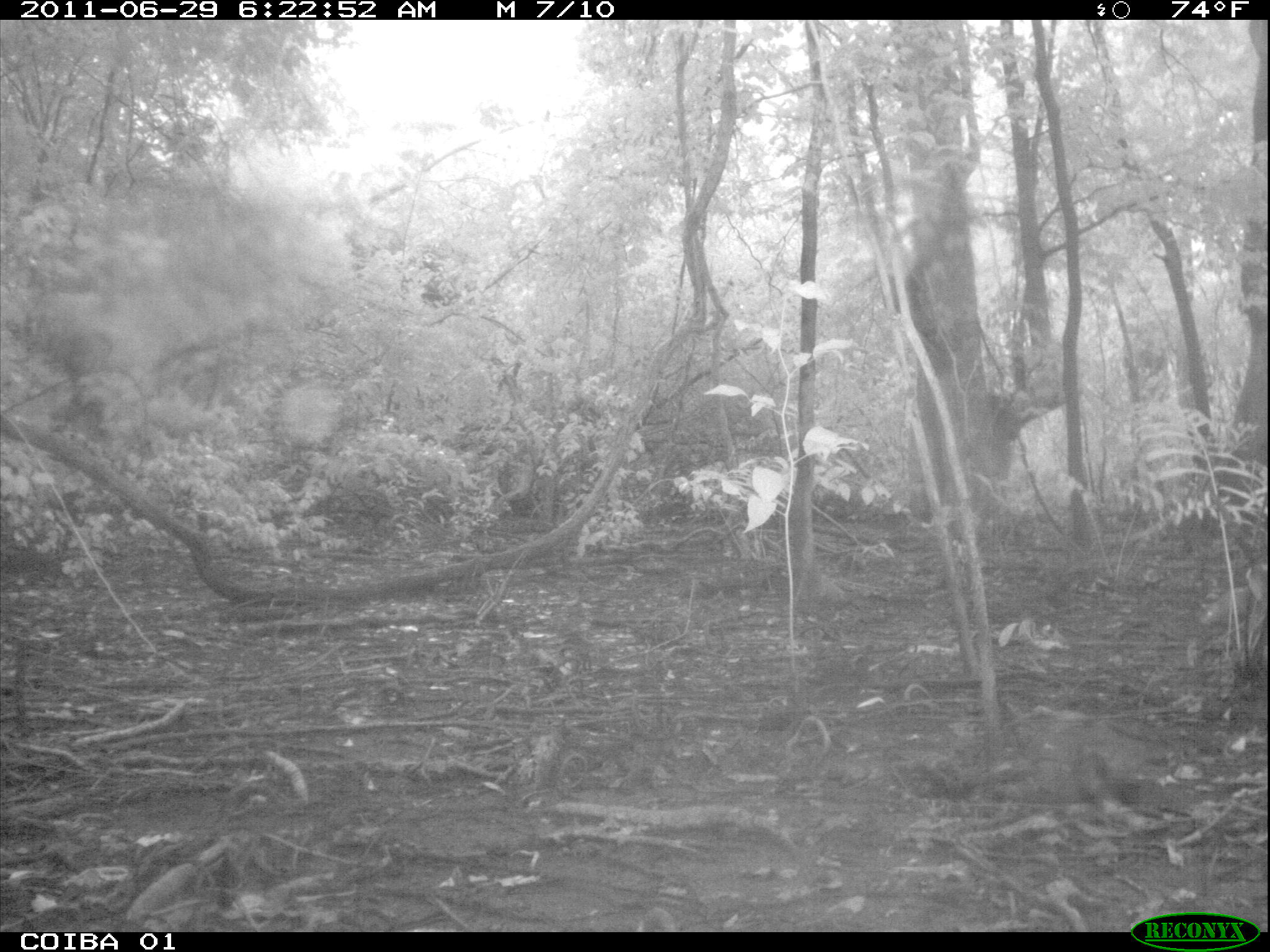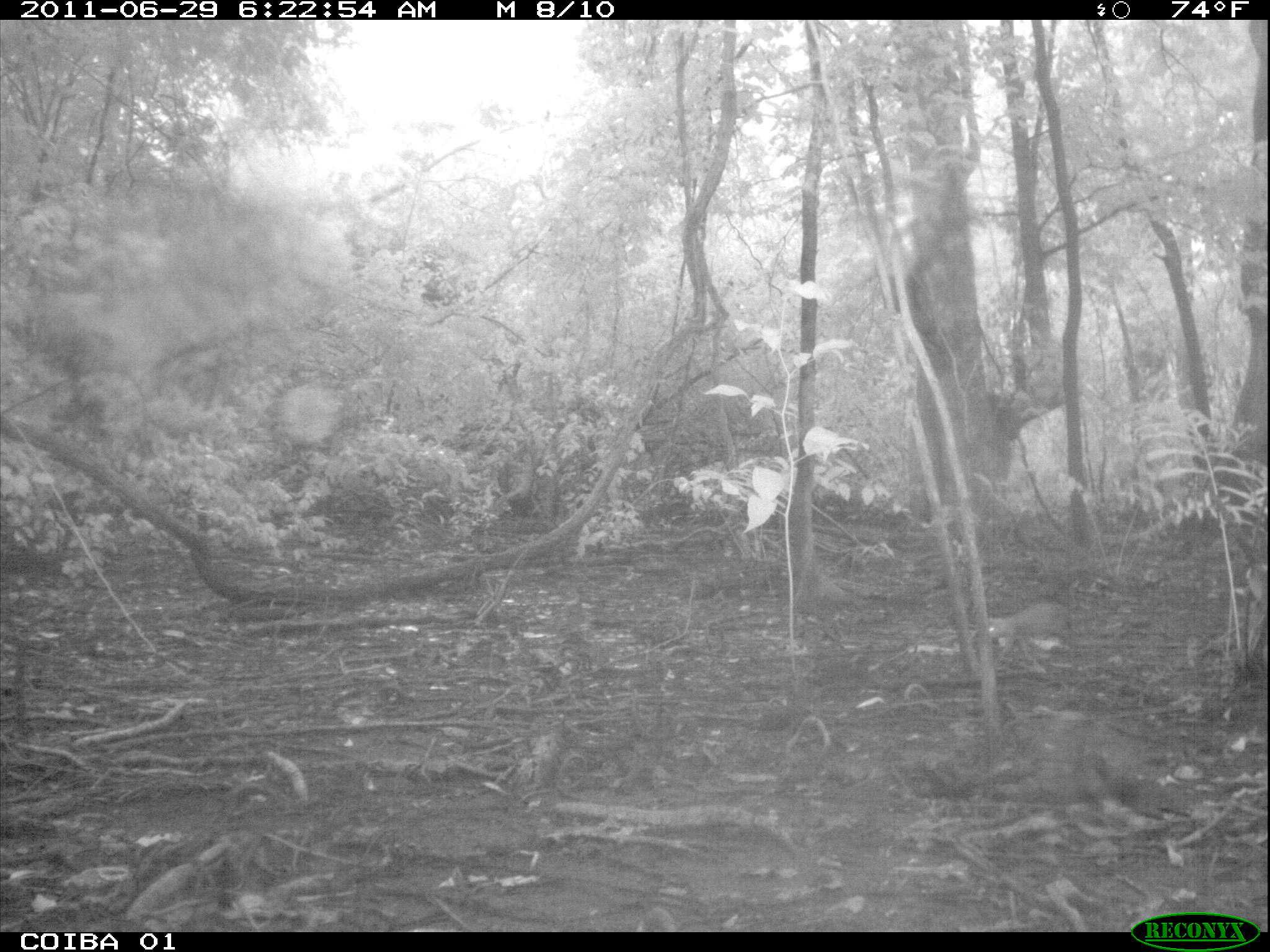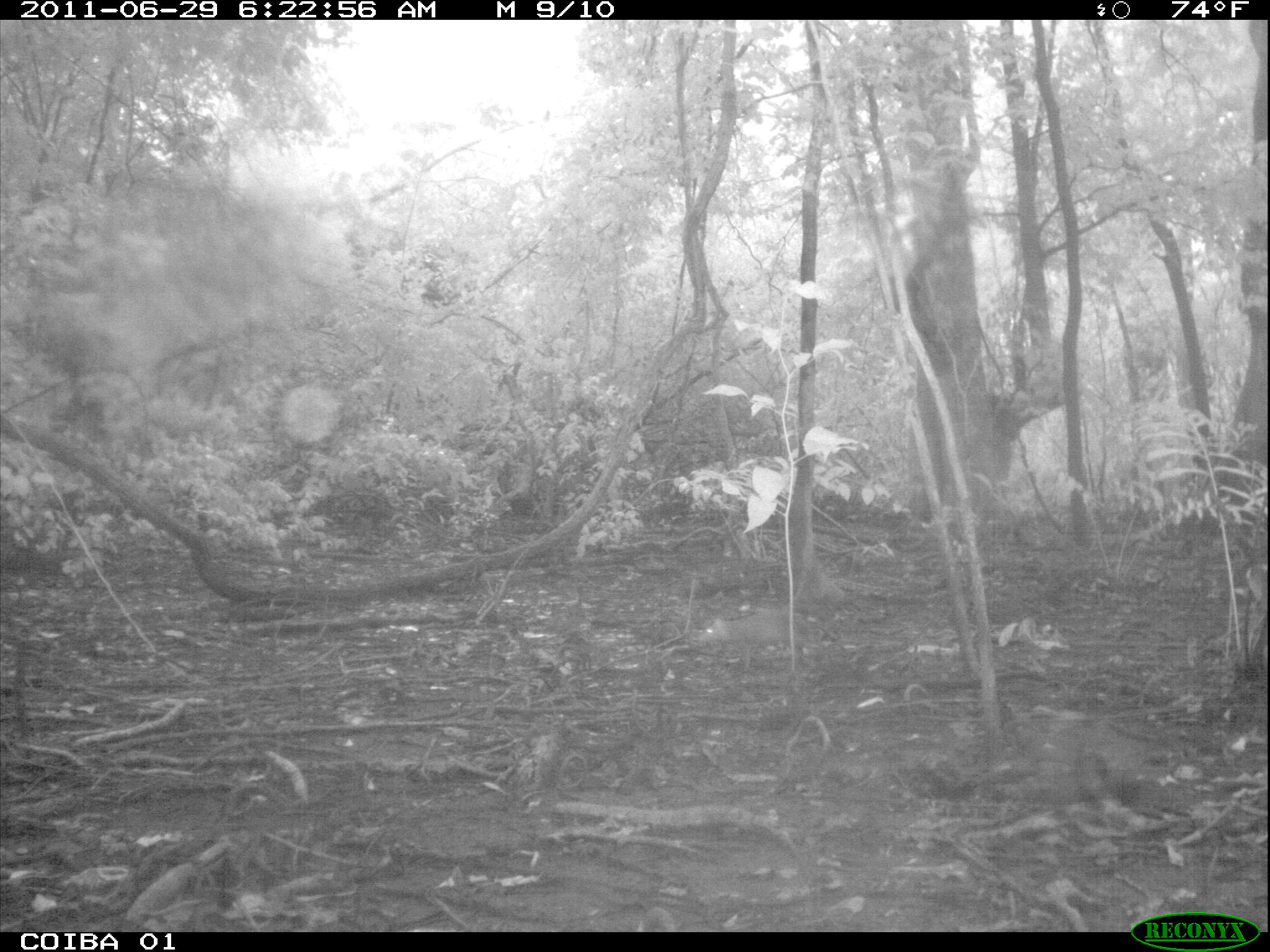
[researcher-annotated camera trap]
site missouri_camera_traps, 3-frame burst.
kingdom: Animalia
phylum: Chordata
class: Mammalia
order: Rodentia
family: Dasyproctidae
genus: Dasyprocta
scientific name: Dasyprocta coibae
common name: coiban agouti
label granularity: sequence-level